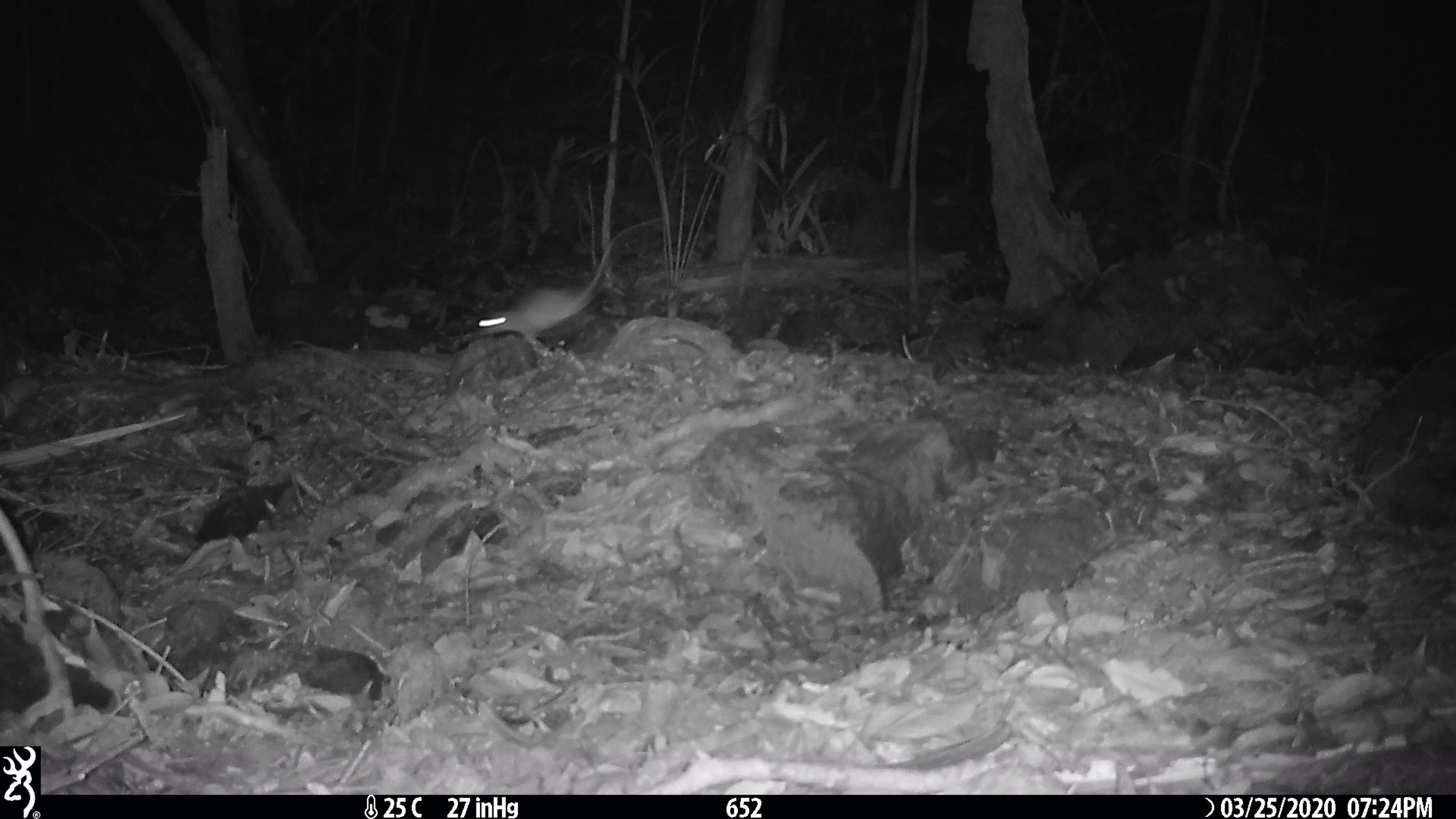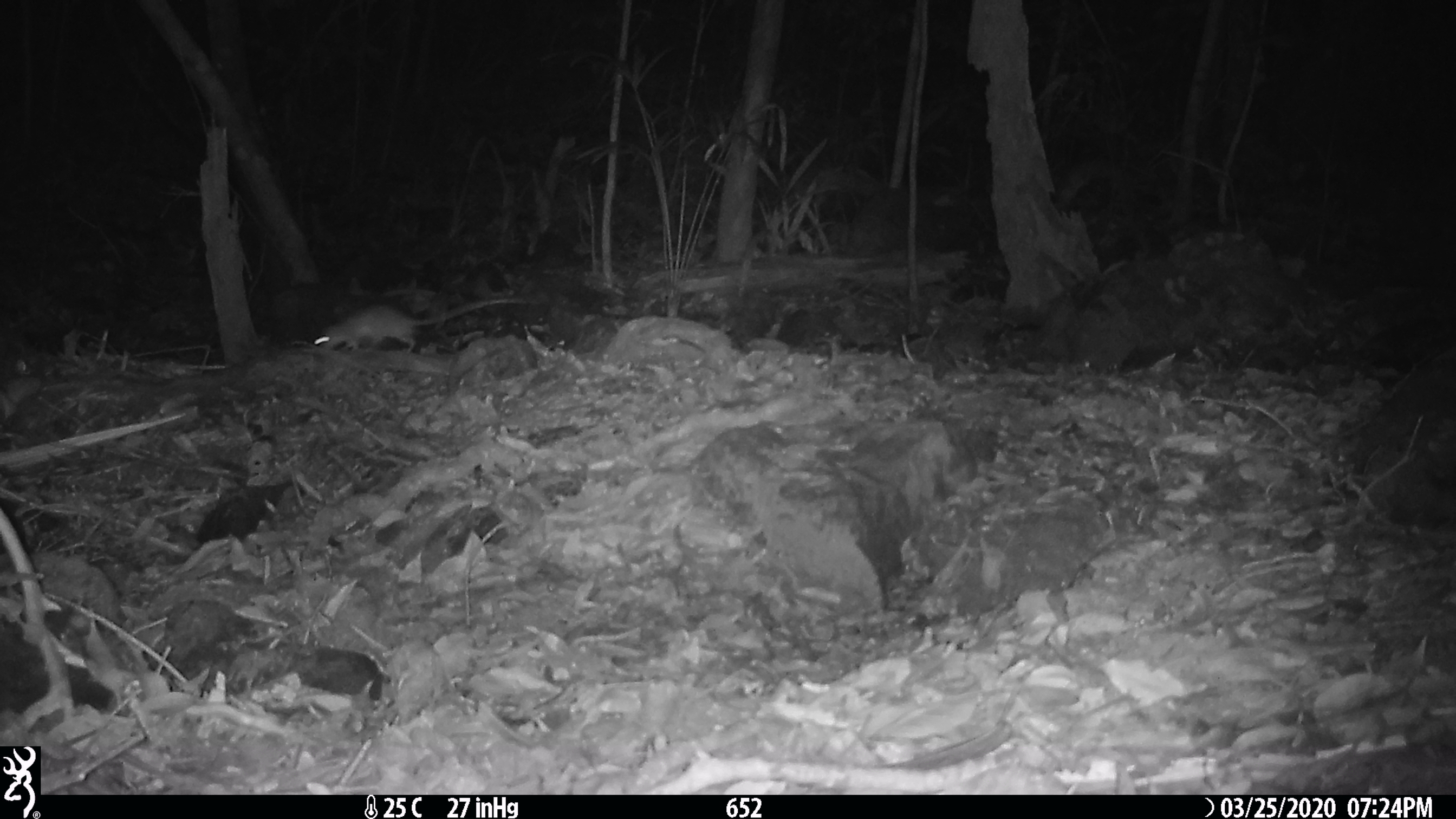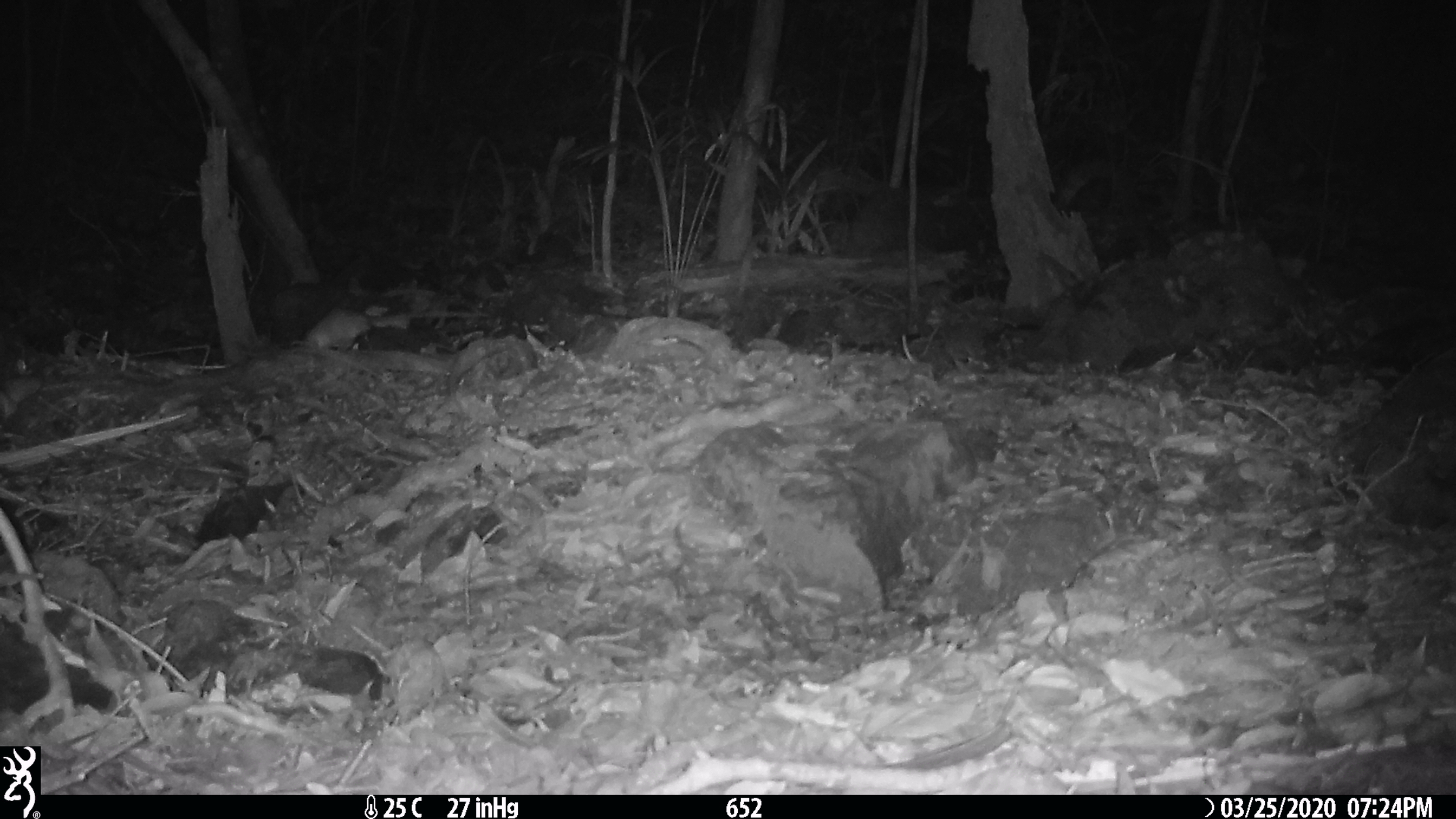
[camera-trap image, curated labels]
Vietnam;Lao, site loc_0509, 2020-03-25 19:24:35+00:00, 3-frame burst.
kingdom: Animalia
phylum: Chordata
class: Mammalia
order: Rodentia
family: Muridae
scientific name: Muridae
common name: old-world mice and rats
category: unidentified murid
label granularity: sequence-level